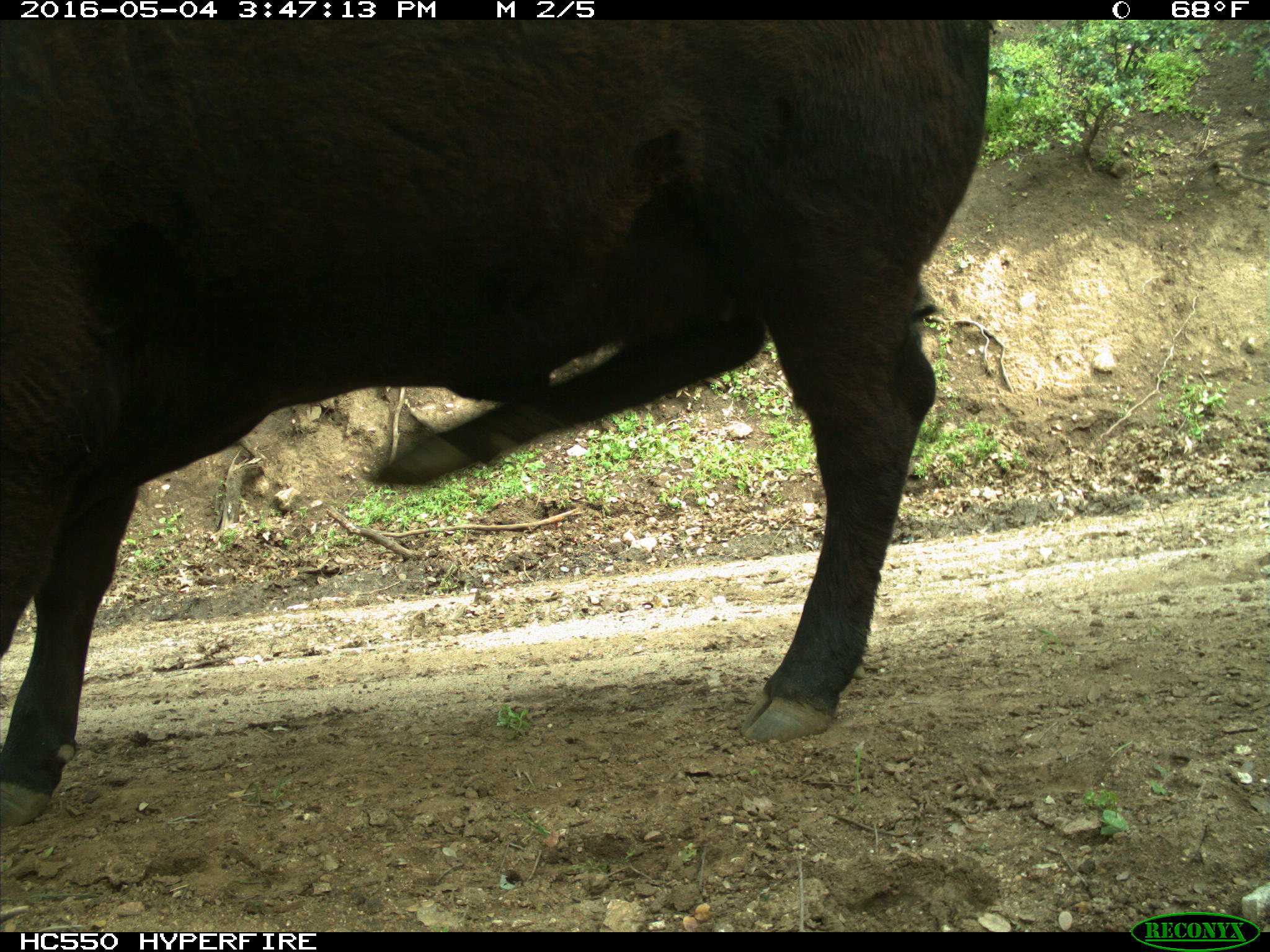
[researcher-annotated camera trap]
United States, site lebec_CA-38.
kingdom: Animalia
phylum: Chordata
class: Mammalia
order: Artiodactyla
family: Bovidae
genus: Bos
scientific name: Bos taurus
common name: domestic cow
Bos taurus (domestic cow).